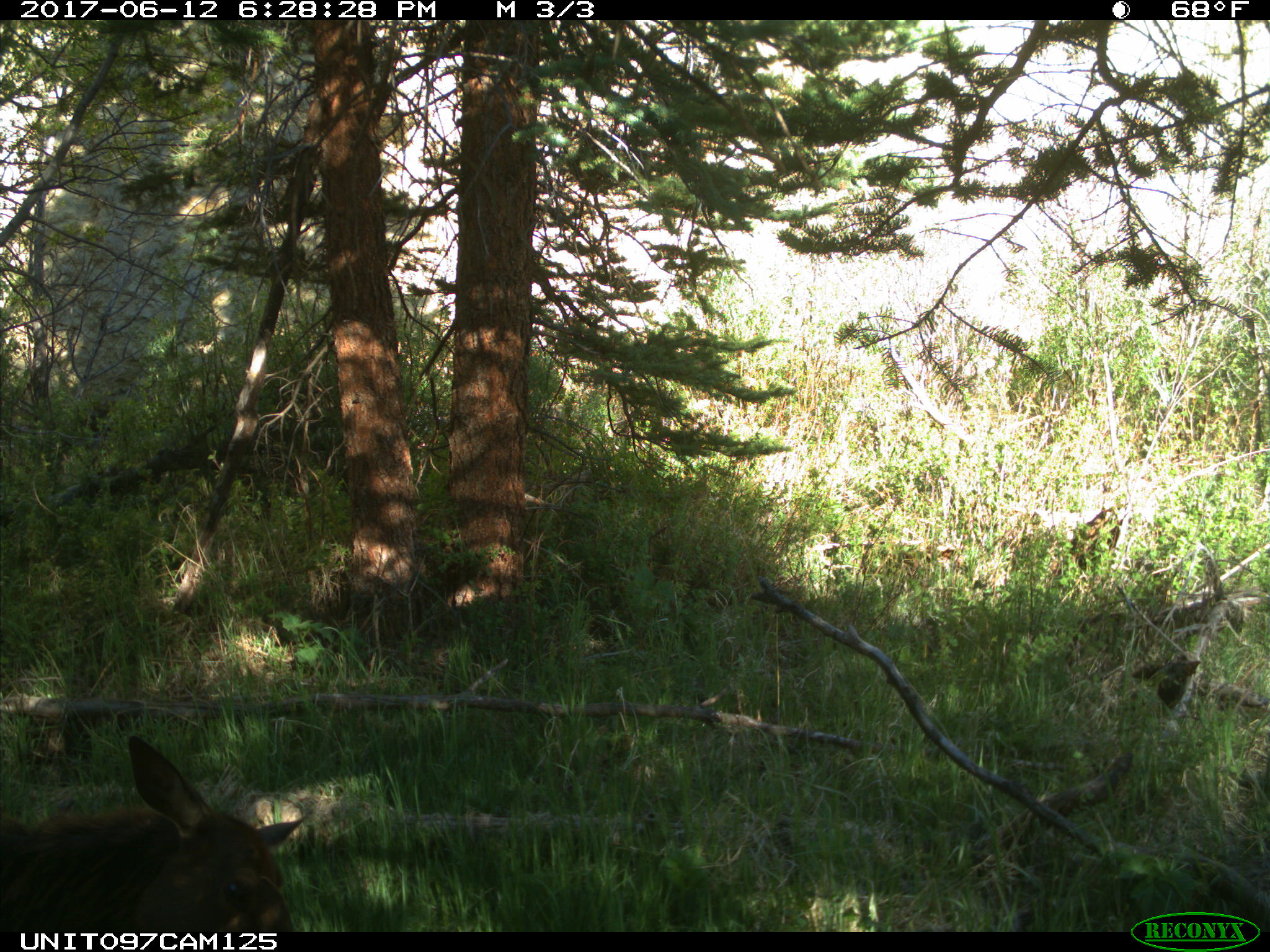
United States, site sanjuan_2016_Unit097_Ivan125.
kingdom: Animalia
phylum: Chordata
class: Mammalia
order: Artiodactyla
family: Cervidae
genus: Cervus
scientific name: Cervus elaphus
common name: red deer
Cervus elaphus (red deer).